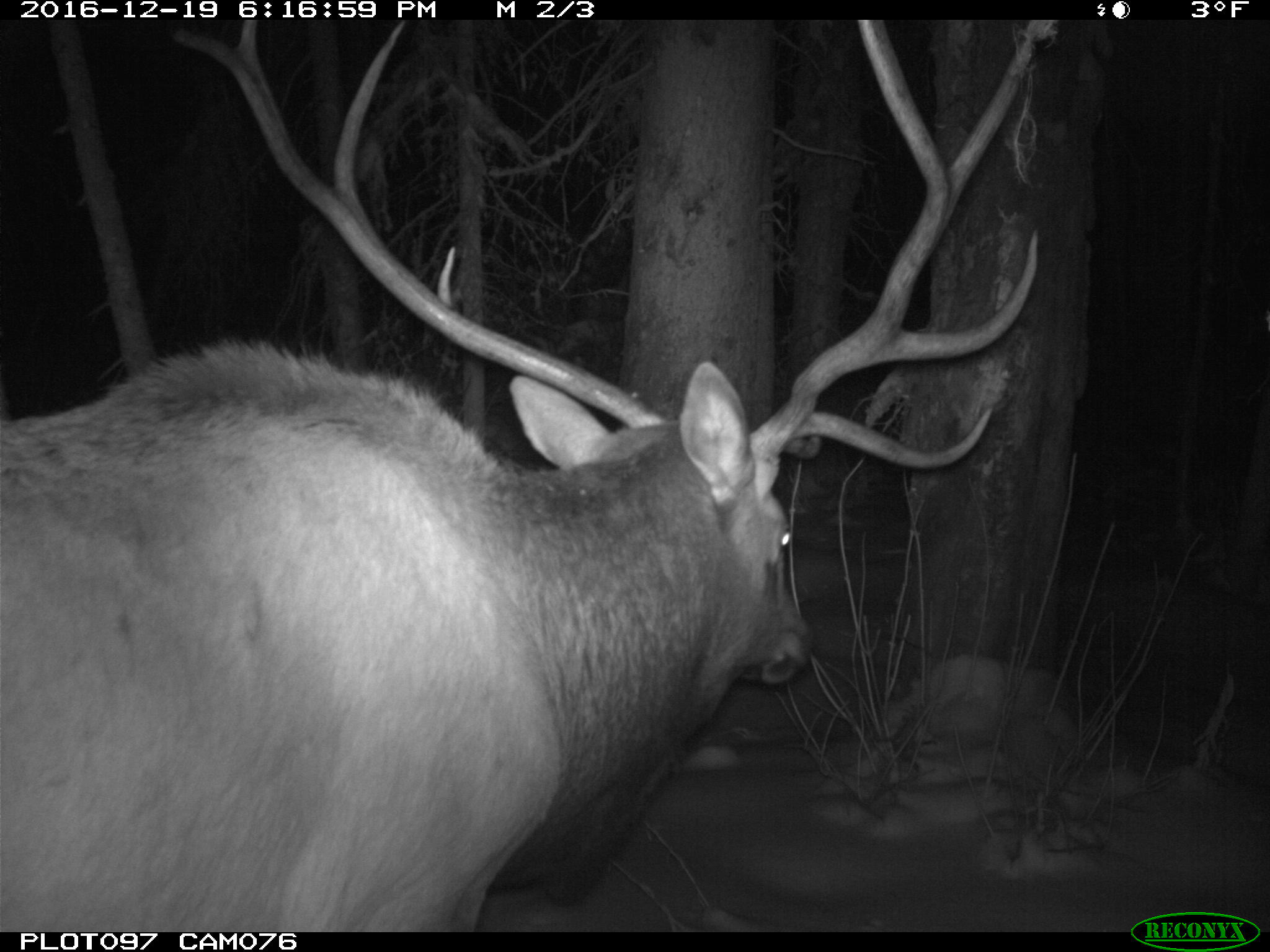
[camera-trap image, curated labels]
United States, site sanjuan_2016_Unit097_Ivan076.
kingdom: Animalia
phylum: Chordata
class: Mammalia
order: Artiodactyla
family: Cervidae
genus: Cervus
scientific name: Cervus elaphus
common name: red deer